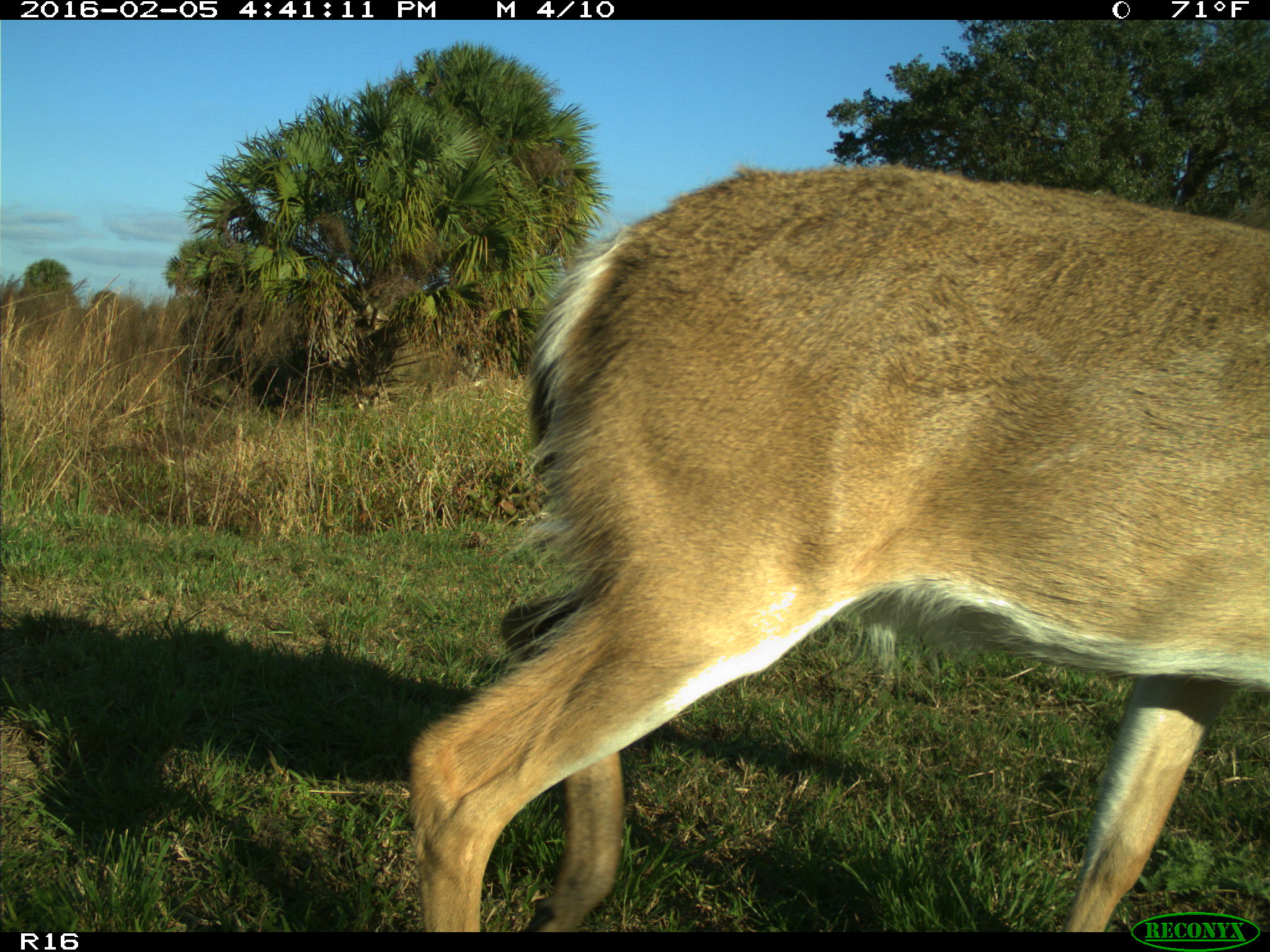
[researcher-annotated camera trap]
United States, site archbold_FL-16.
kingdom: Animalia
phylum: Chordata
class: Mammalia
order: Artiodactyla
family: Cervidae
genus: Odocoileus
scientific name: Odocoileus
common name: deer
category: unidentified deer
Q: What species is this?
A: Unidentified deer (deer) (Odocoileus).